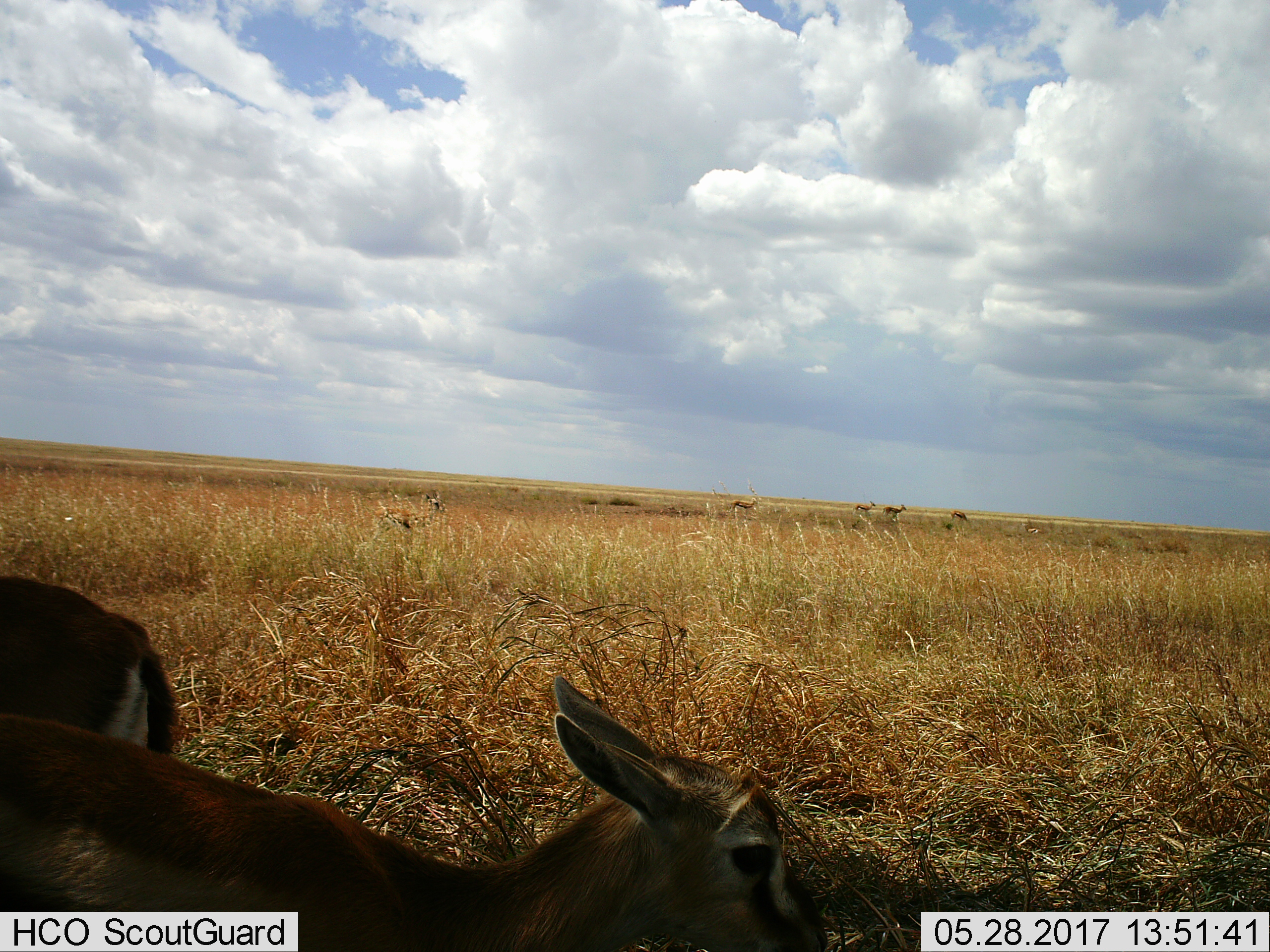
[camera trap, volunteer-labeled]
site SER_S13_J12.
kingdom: Animalia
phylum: Chordata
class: Mammalia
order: Artiodactyla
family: Bovidae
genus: Eudorcas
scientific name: Eudorcas thomsonii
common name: thomson's gazelle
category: gazellethomsons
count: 6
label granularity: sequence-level